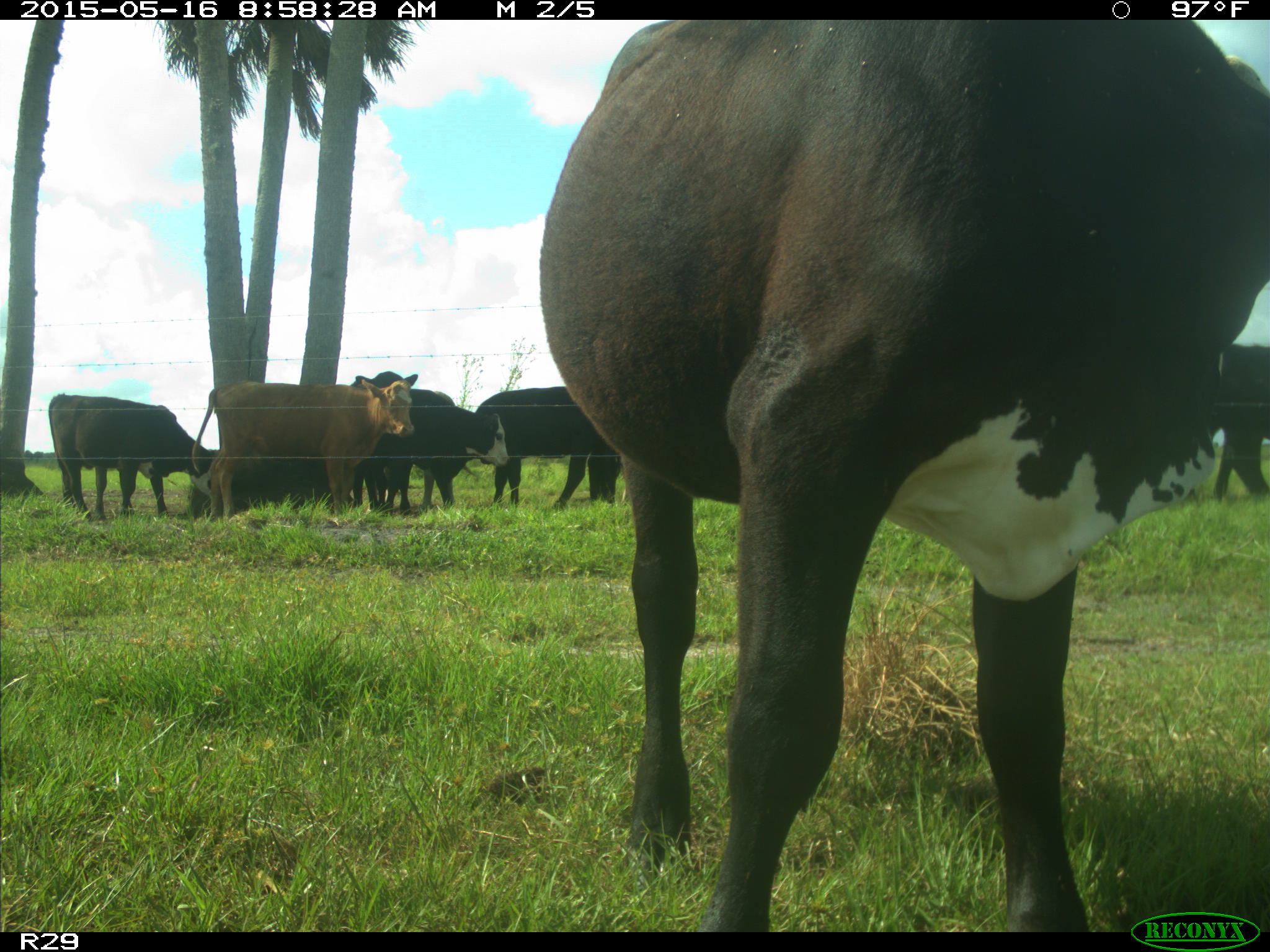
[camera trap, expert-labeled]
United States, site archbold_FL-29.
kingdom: Animalia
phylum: Chordata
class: Mammalia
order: Artiodactyla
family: Bovidae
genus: Bos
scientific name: Bos taurus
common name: domestic cow